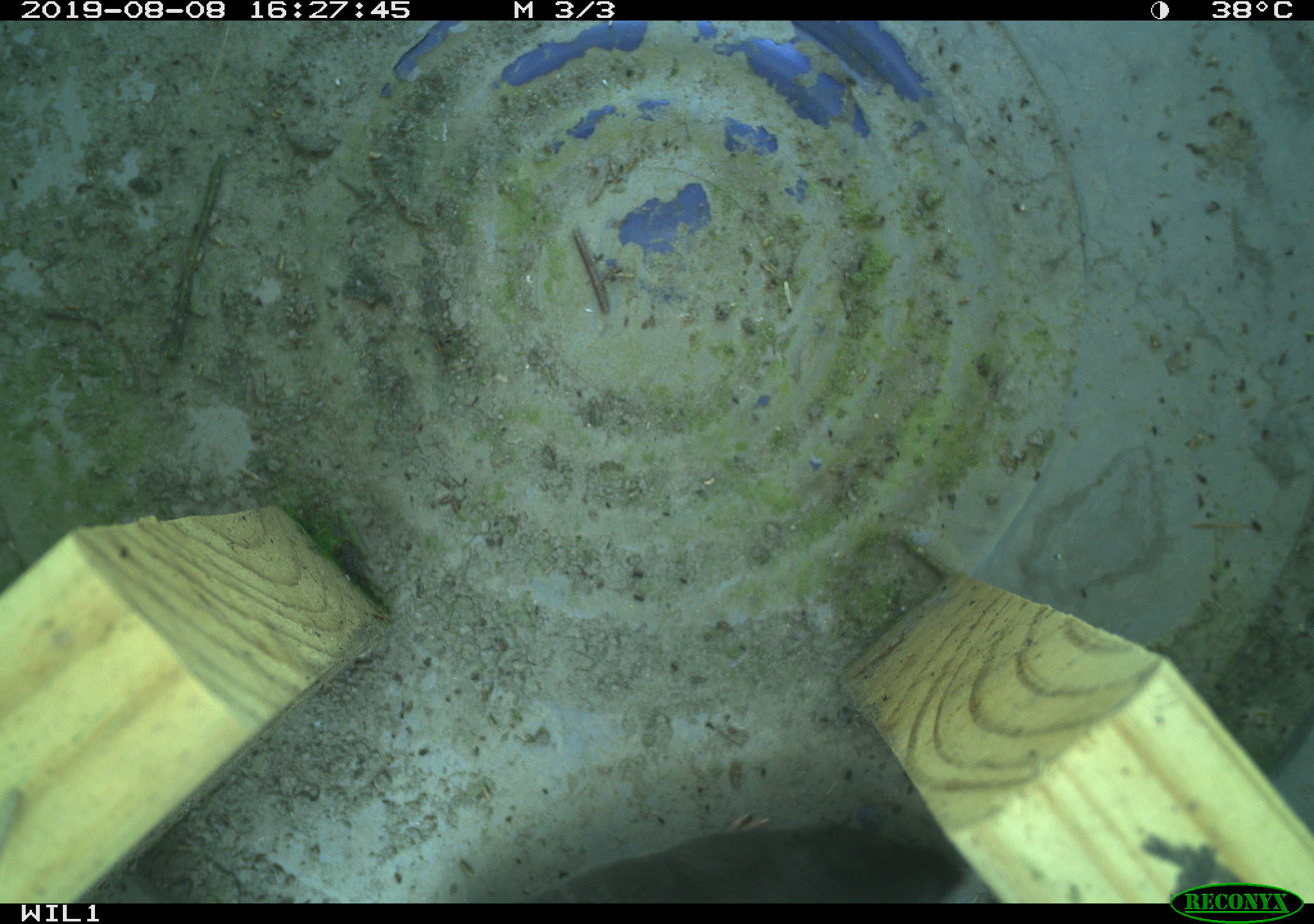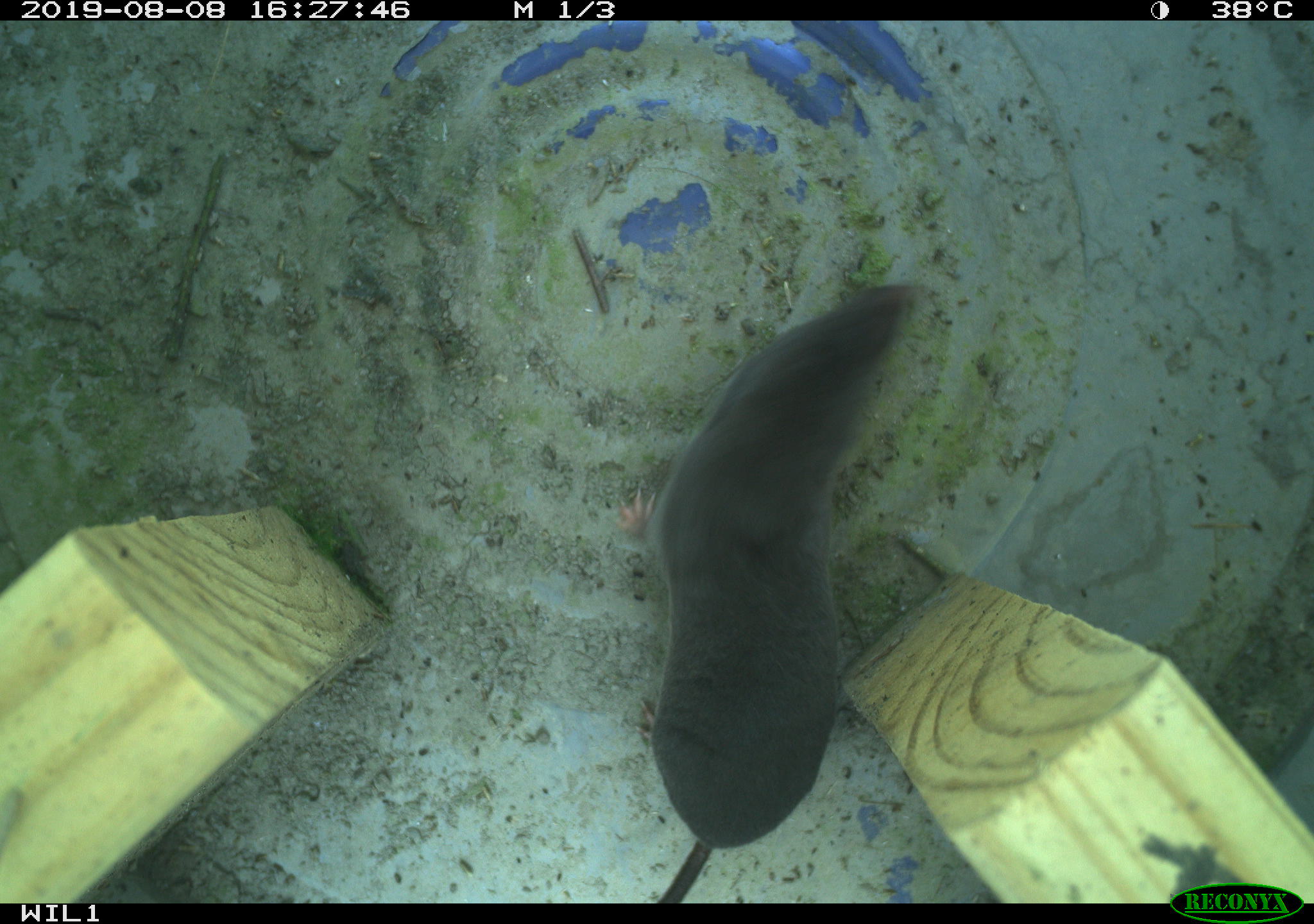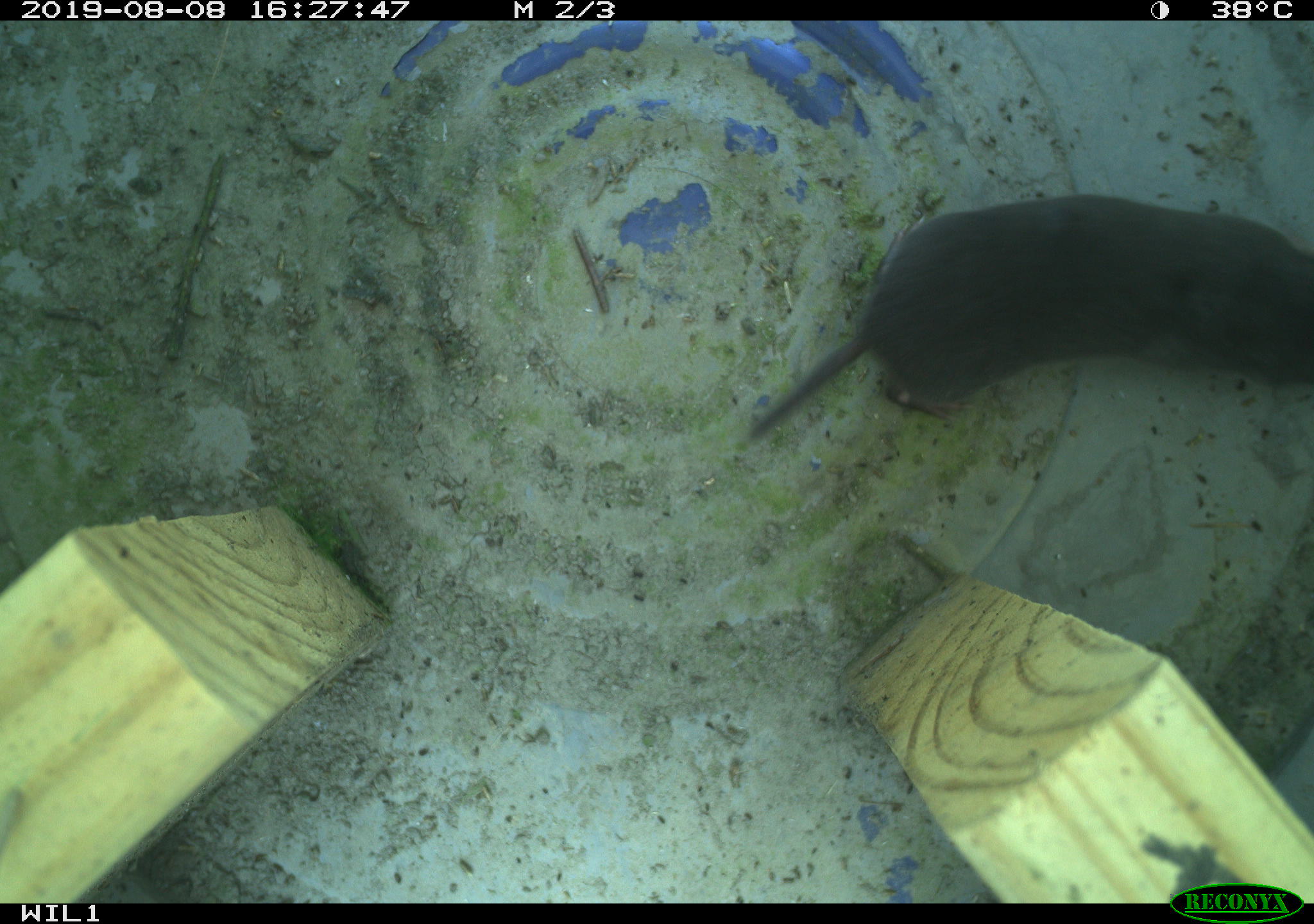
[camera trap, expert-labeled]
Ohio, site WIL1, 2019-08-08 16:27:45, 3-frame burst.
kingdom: Animalia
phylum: Chordata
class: Mammalia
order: Eulipotyphla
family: Soricidae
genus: Blarina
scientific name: Blarina brevicauda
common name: northern short-tailed shrew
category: n. short-tailed shrew